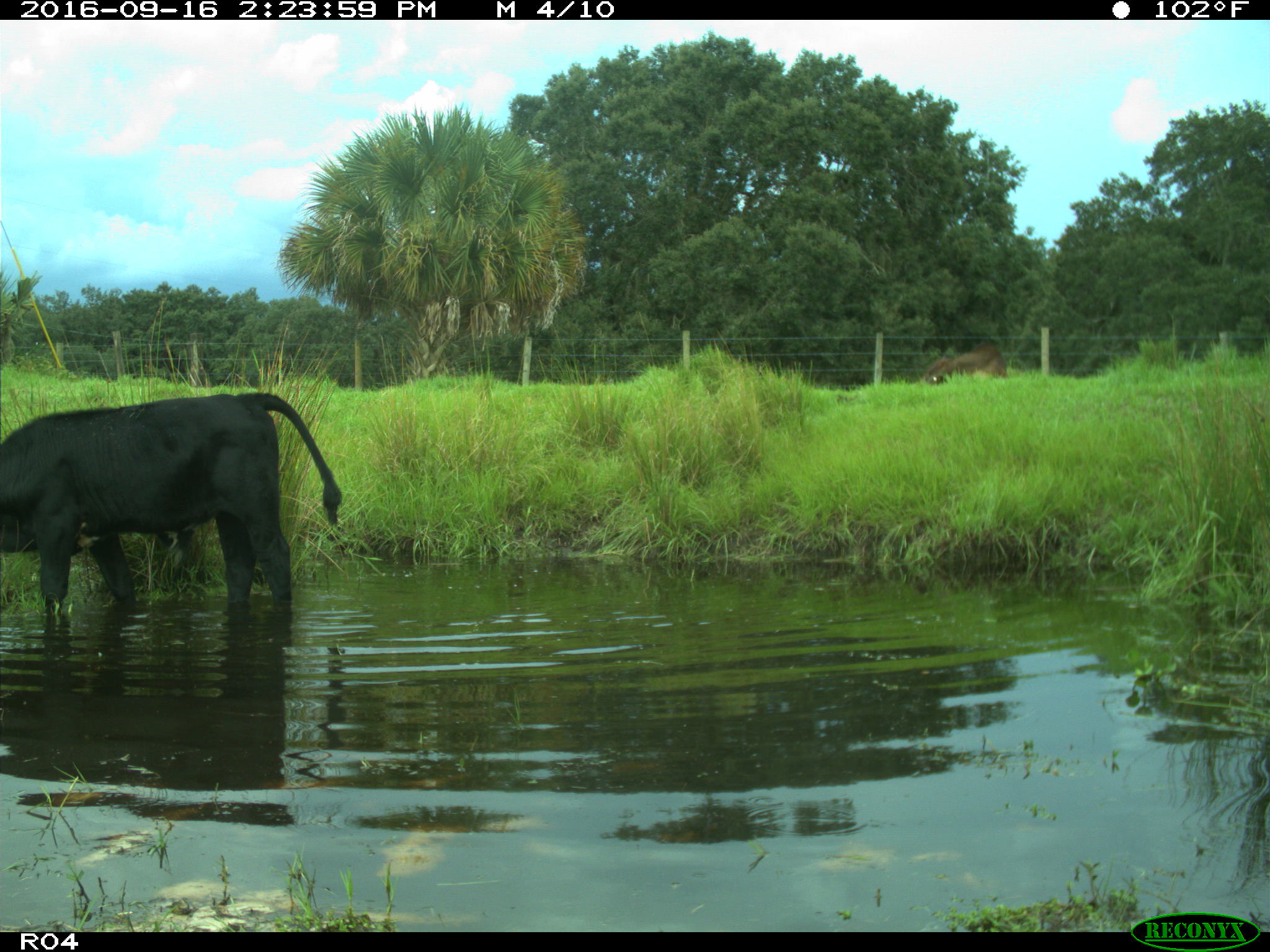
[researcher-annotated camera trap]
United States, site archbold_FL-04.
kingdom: Animalia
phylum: Chordata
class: Mammalia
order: Artiodactyla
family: Bovidae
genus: Bos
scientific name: Bos taurus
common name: domestic cow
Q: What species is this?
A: Bos taurus (domestic cow).